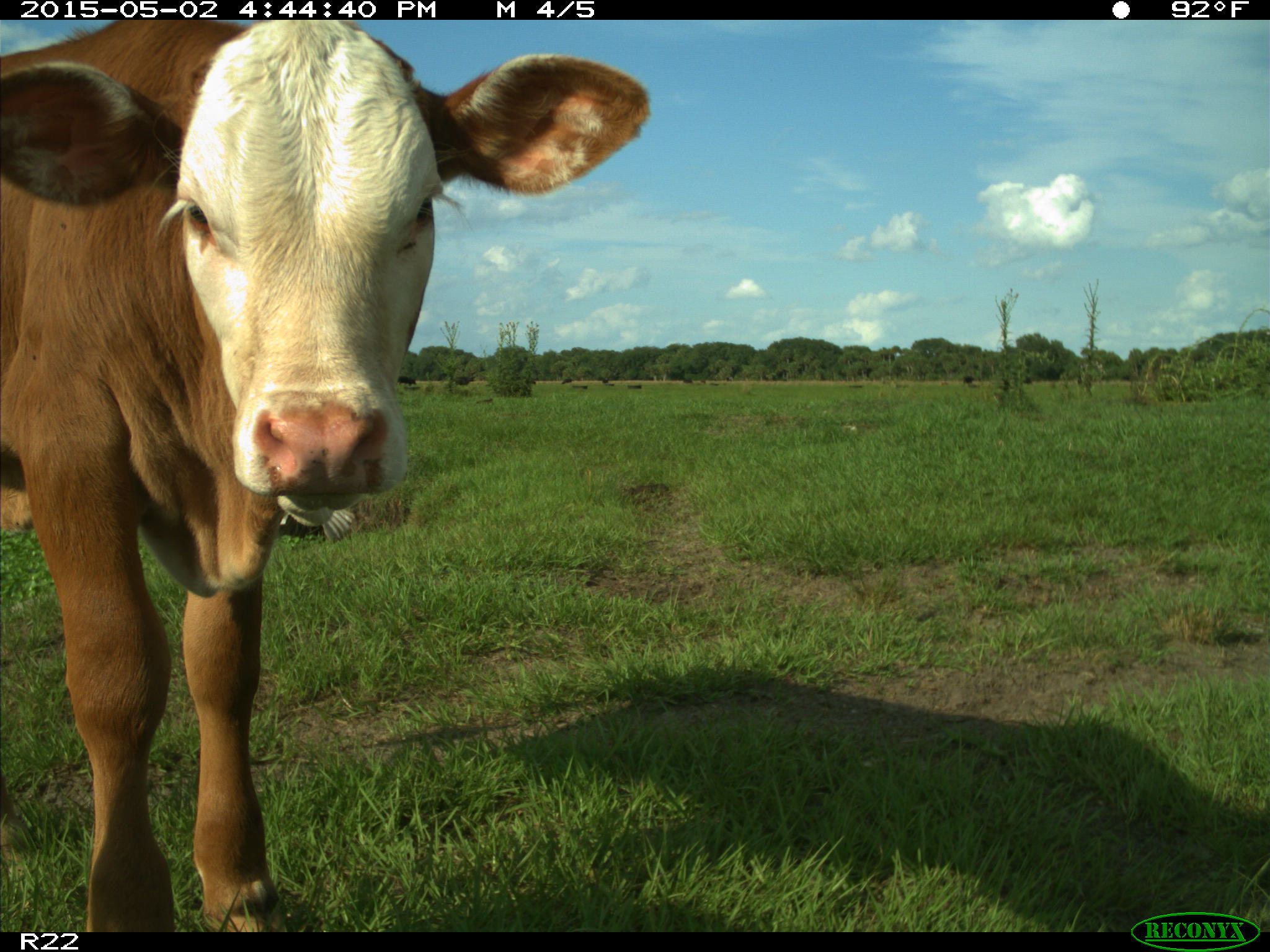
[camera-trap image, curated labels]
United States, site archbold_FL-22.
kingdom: Animalia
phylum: Chordata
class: Mammalia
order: Artiodactyla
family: Bovidae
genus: Bos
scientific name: Bos taurus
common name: domestic cow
Bos taurus (domestic cow).